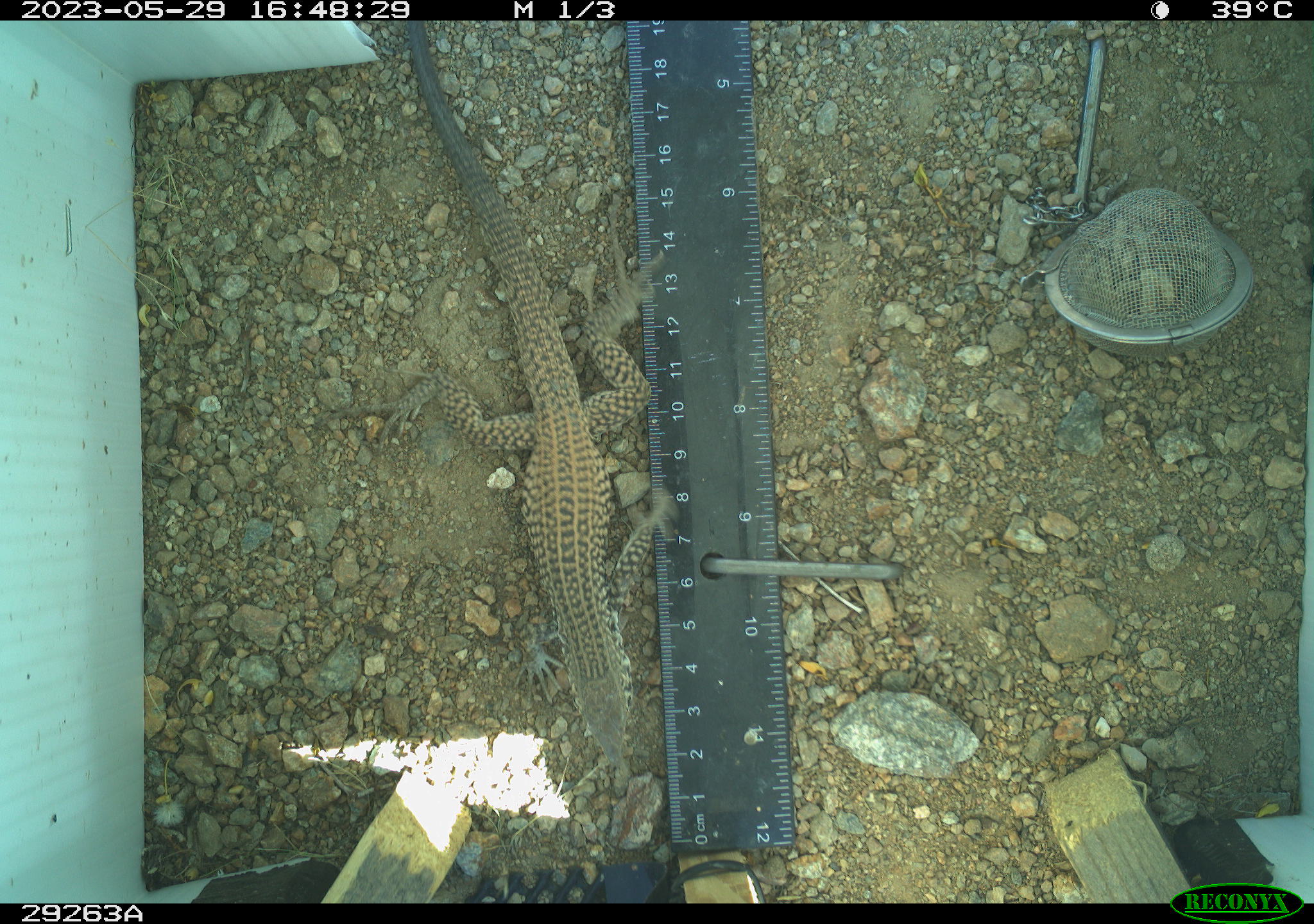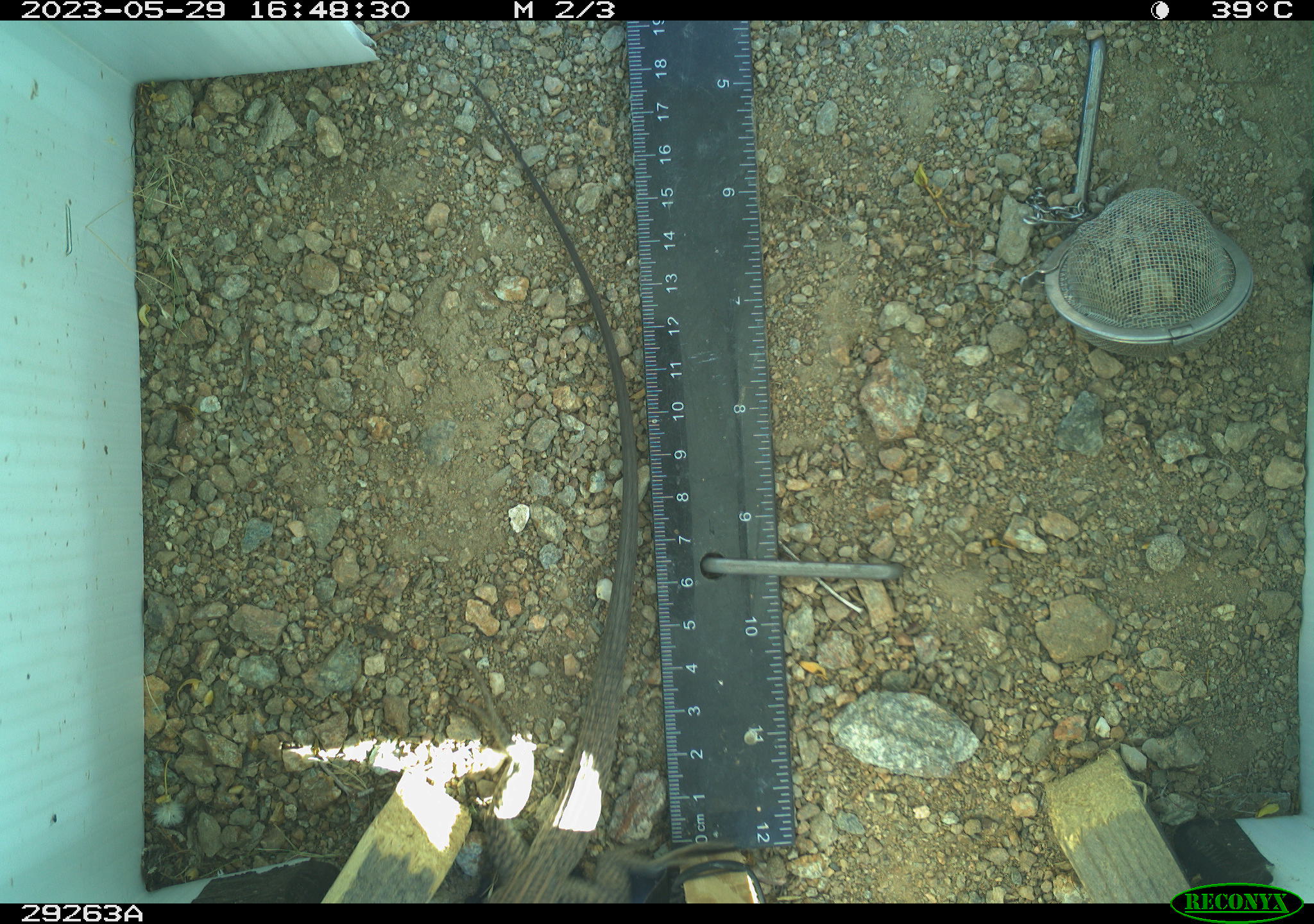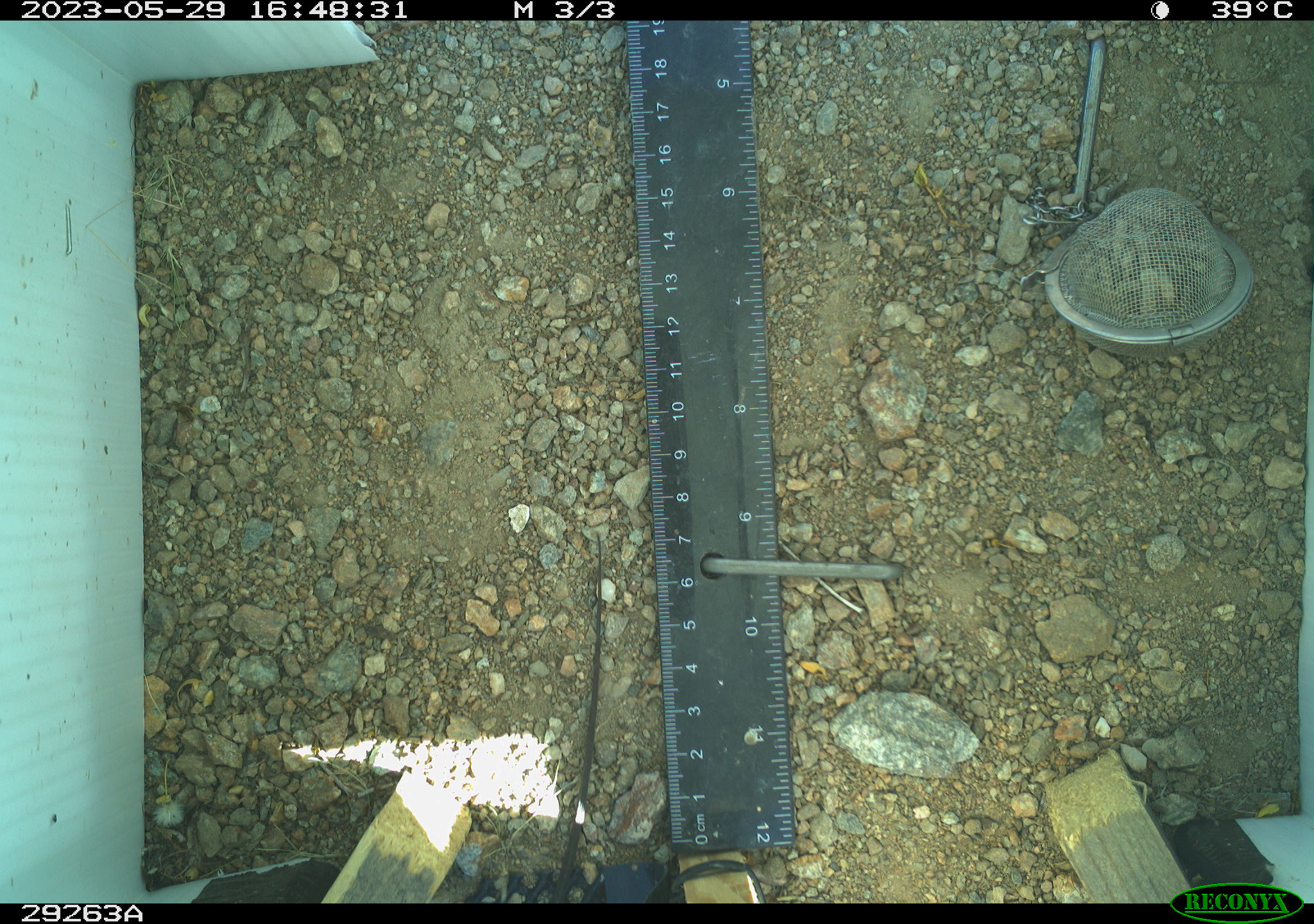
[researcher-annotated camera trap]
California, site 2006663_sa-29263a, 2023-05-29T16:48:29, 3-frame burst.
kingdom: Animalia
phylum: Chordata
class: Reptilia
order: Squamata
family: Teiidae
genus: Aspidoscelis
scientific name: Aspidoscelis tigris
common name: western whiptail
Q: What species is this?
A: Western whiptail (Aspidoscelis tigris).